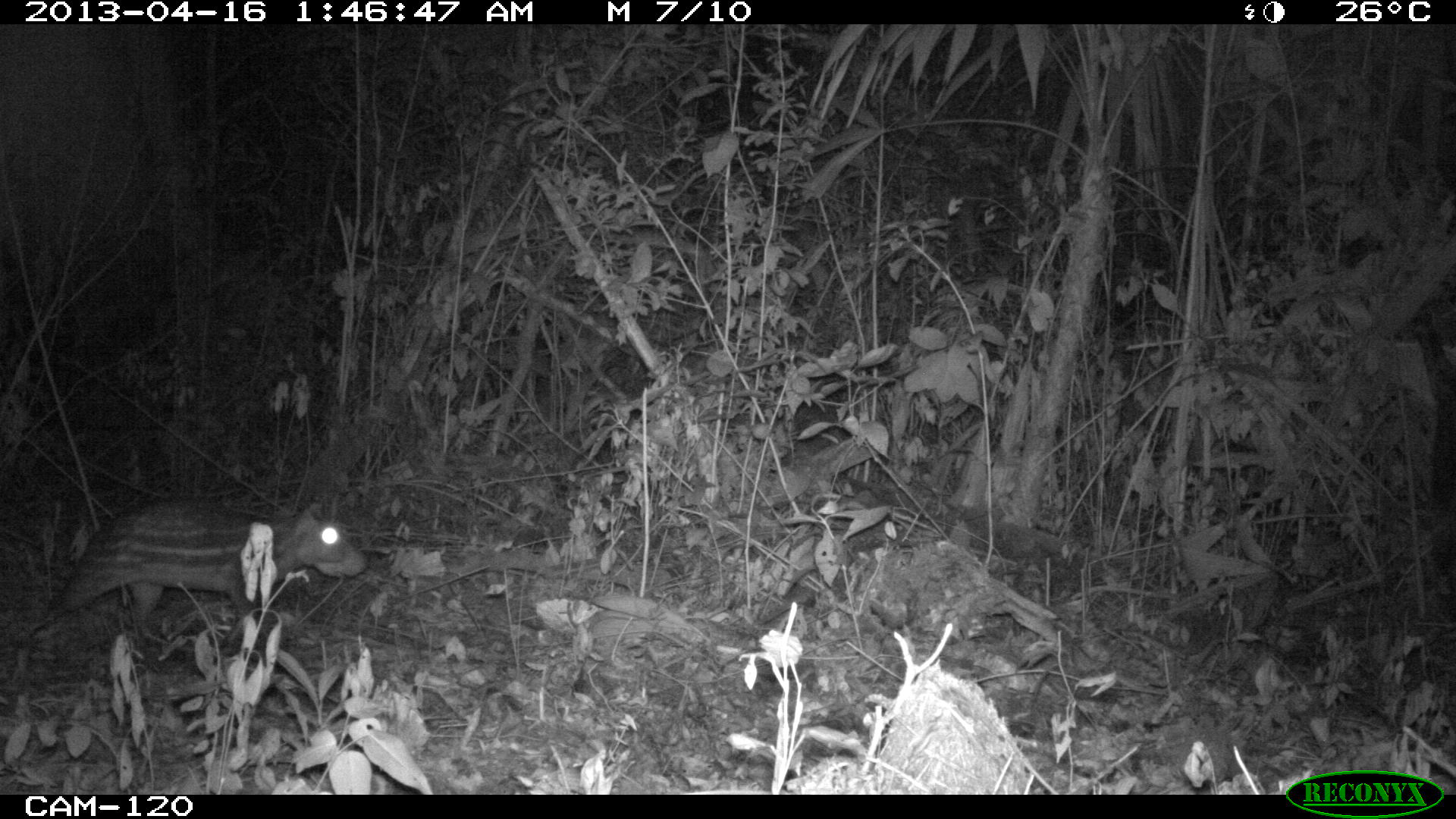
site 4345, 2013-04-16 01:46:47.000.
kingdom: Animalia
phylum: Chordata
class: Mammalia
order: Rodentia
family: Cuniculidae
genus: Cuniculus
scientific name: Cuniculus paca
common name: lowland paca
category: agouti paca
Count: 1.